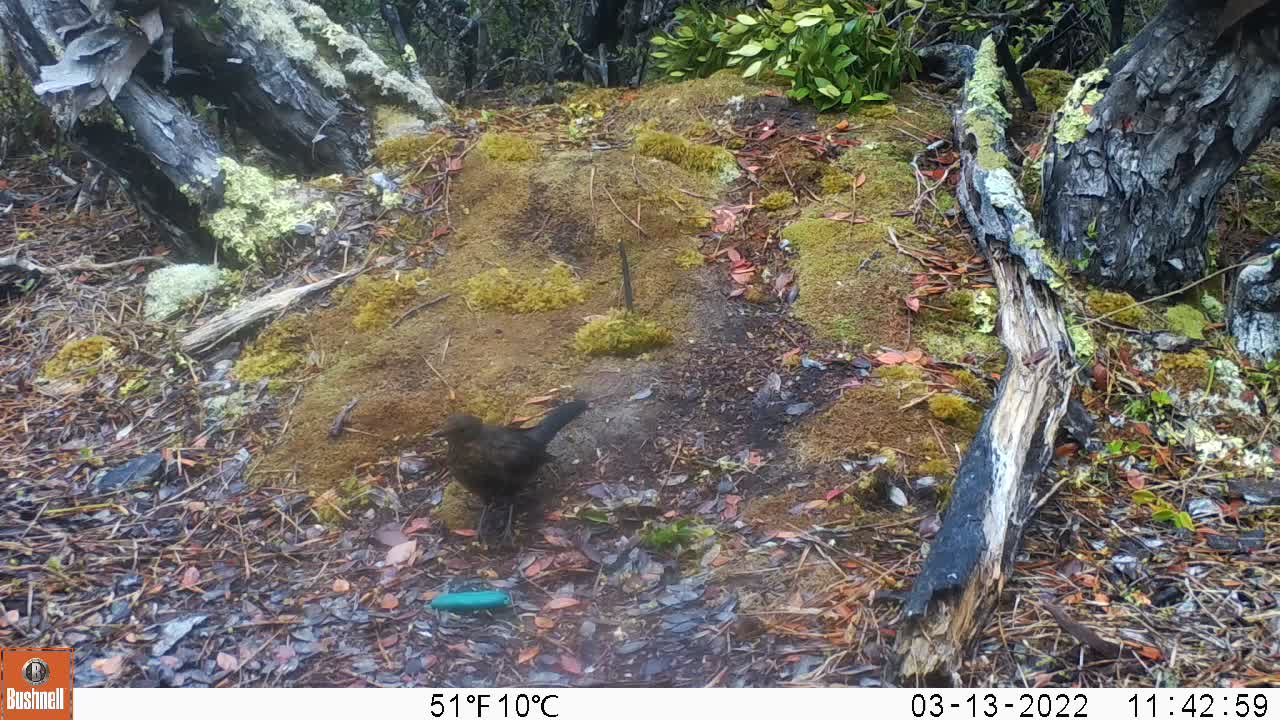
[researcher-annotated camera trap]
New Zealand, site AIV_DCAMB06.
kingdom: Animalia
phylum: Chordata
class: Aves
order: Passeriformes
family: Turdidae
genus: Turdus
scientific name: Turdus merula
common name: eurasian blackbird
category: blackbird